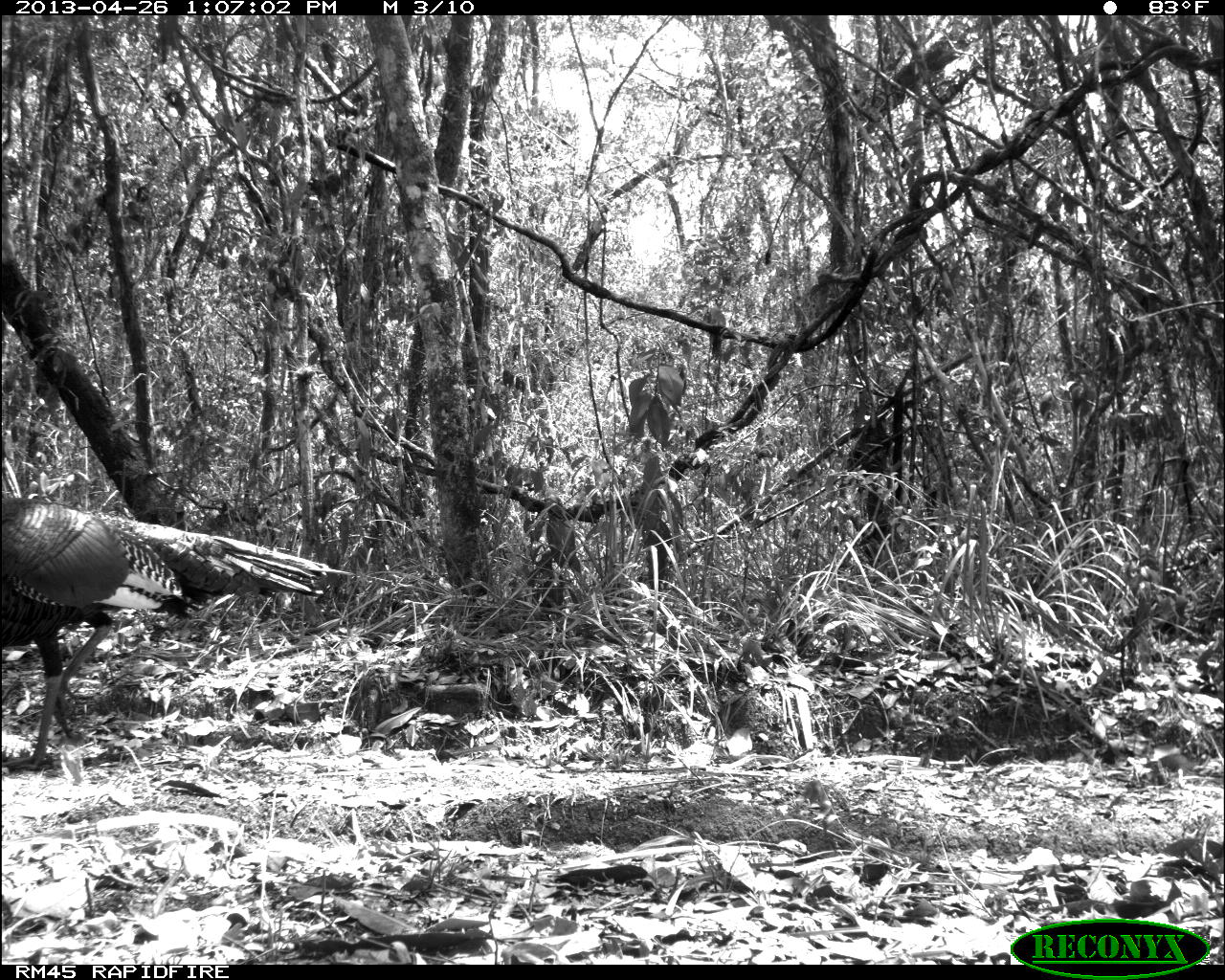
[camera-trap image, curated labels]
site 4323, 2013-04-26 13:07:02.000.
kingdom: Animalia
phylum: Chordata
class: Aves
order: Galliformes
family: Phasianidae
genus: Meleagris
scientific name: Meleagris ocellata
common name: ocellated turkey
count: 1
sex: female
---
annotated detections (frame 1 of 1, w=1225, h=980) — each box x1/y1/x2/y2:
meleagris ocellata: 0/491/355/768